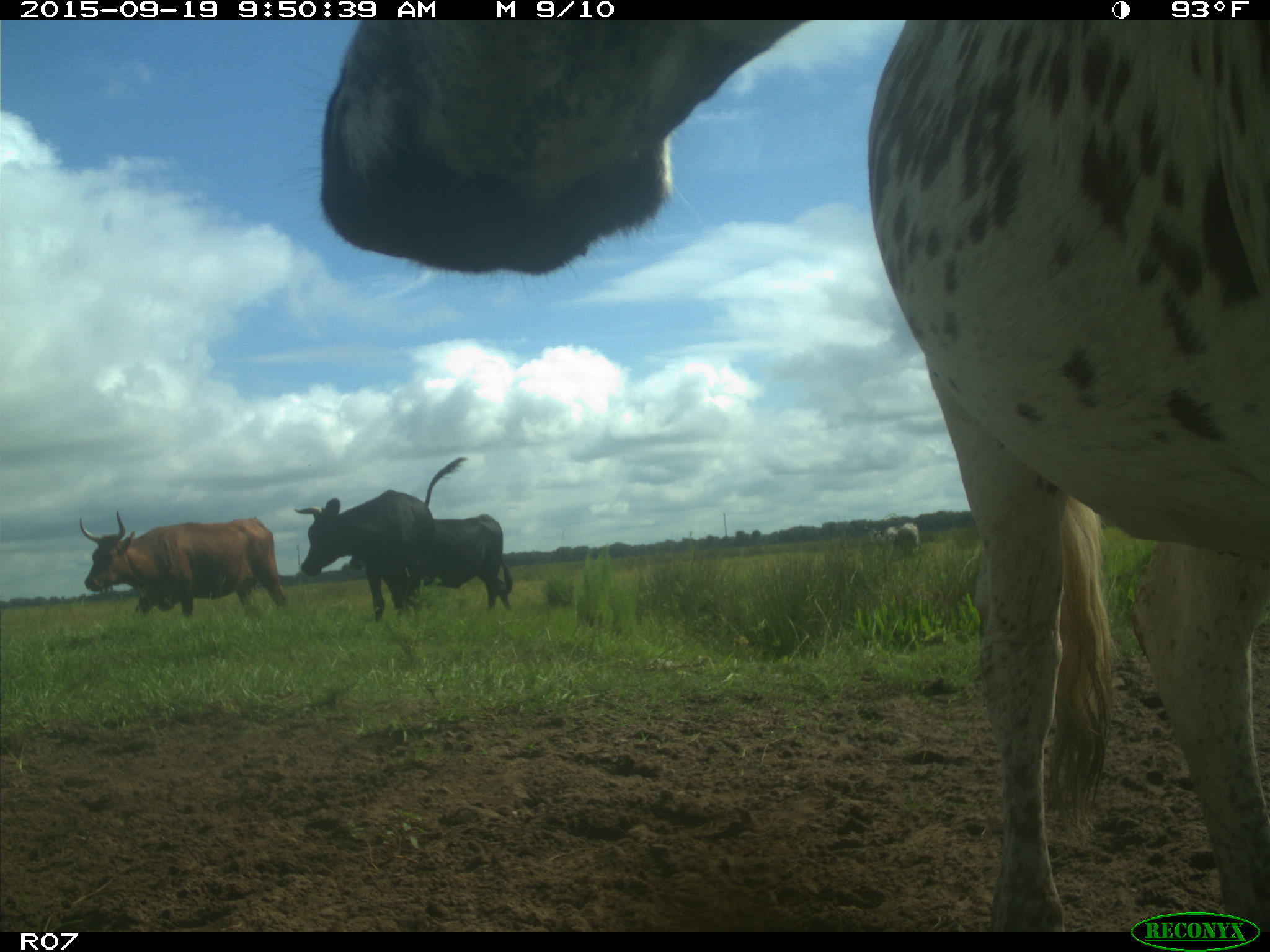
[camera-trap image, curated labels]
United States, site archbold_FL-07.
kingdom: Animalia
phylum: Chordata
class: Mammalia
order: Artiodactyla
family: Bovidae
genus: Bos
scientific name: Bos taurus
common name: domestic cow